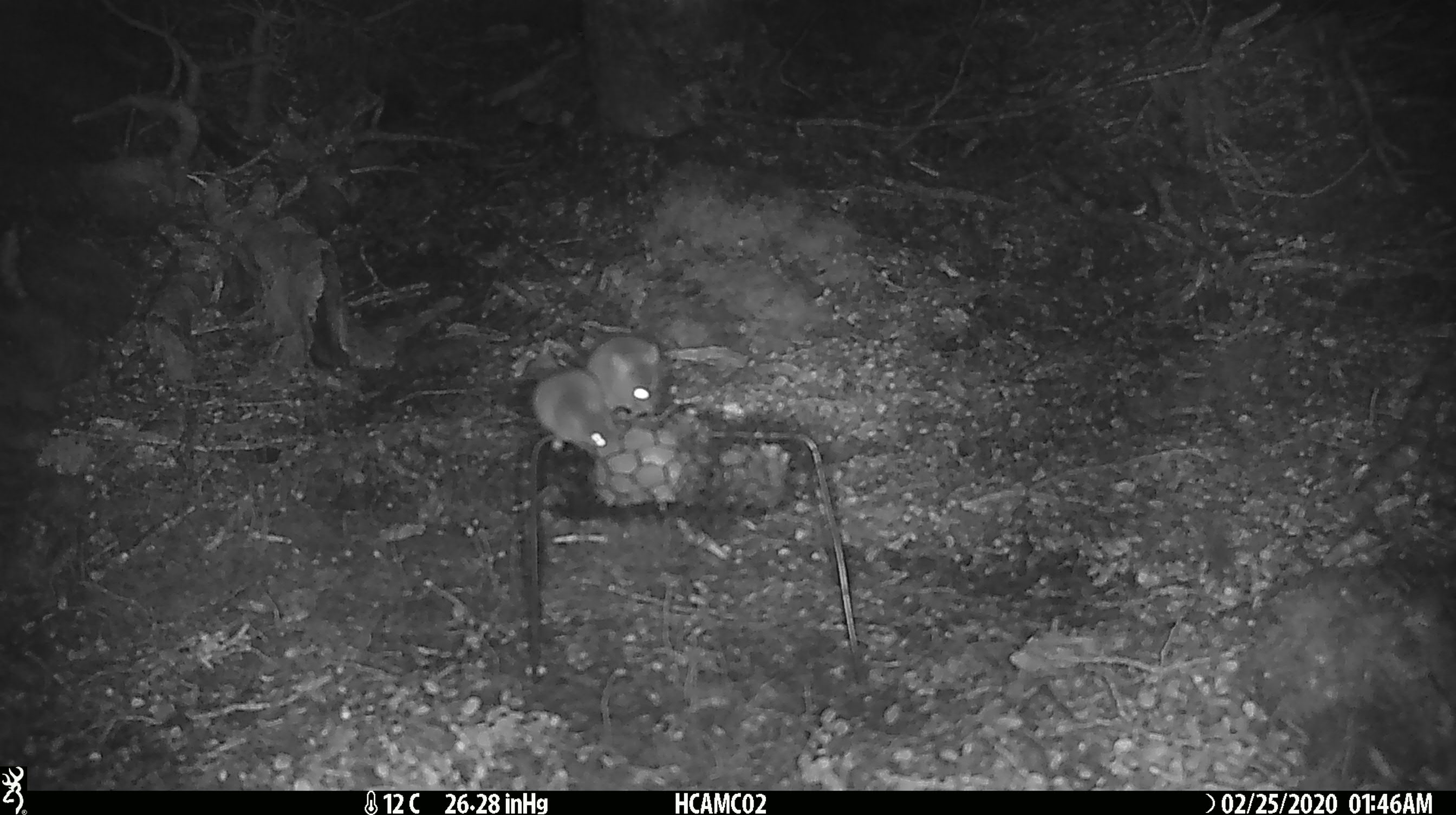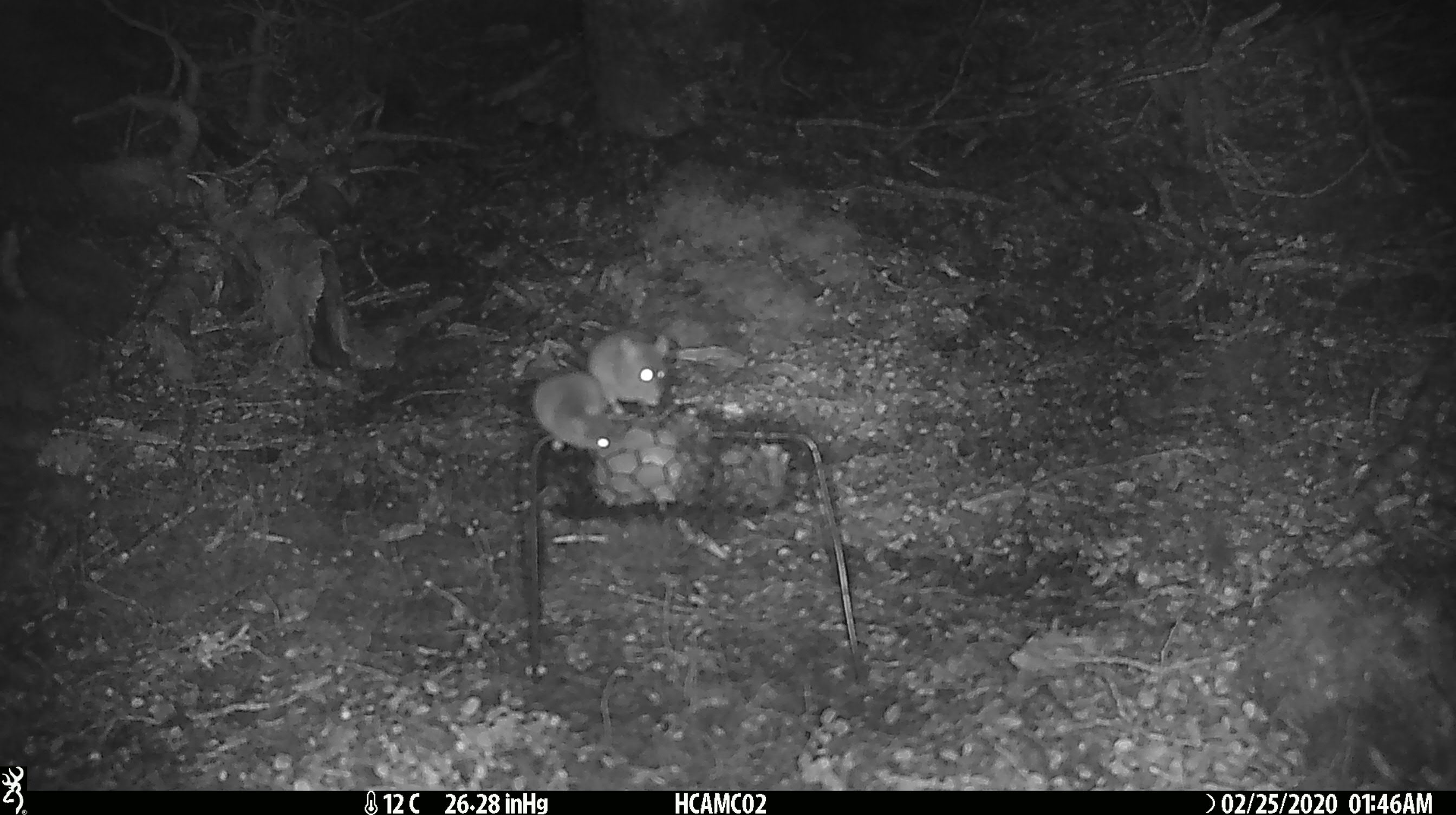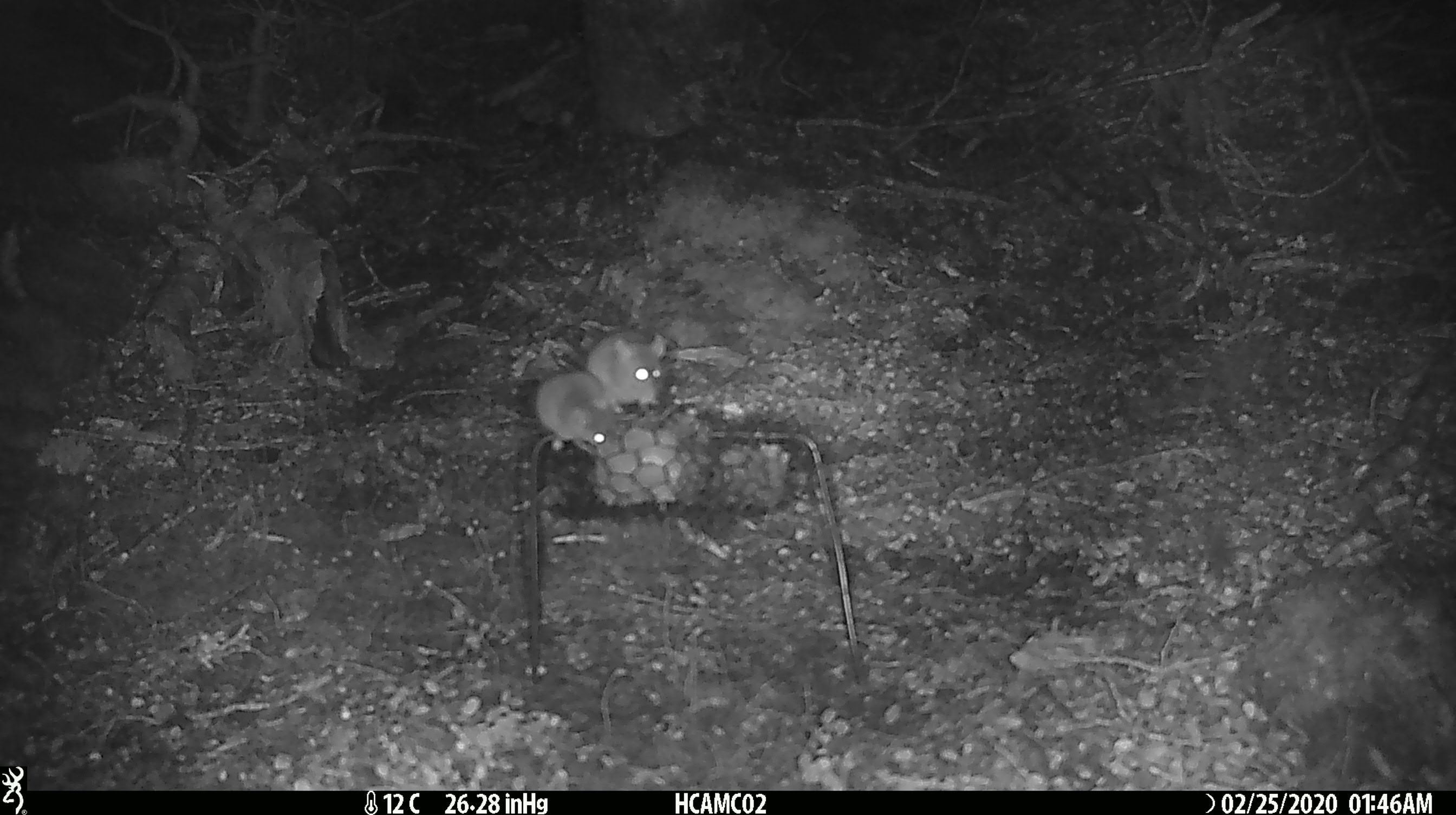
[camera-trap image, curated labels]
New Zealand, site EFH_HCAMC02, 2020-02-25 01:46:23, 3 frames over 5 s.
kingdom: Animalia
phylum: Chordata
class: Mammalia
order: Rodentia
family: Muridae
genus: Mus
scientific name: Mus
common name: mouse